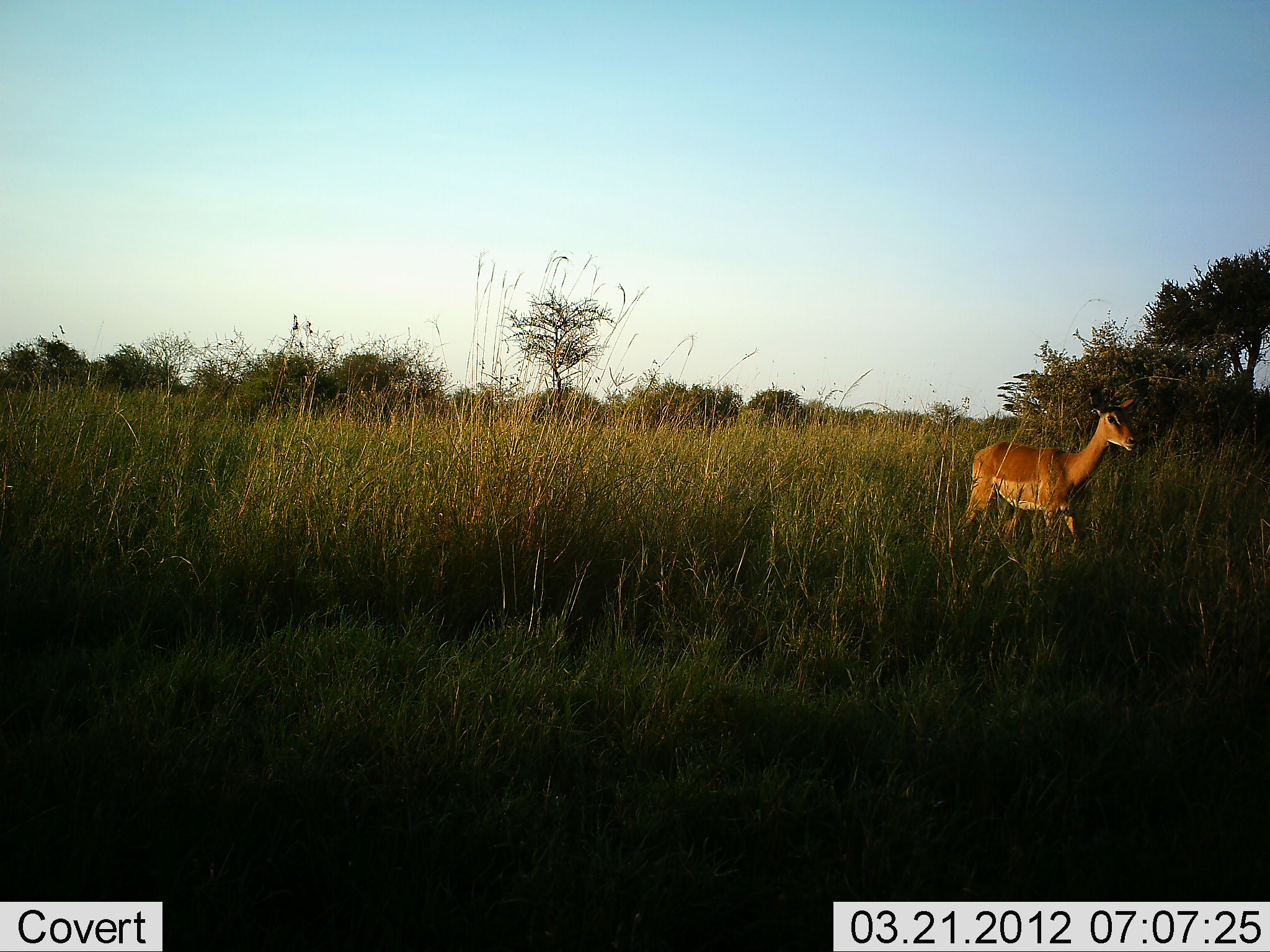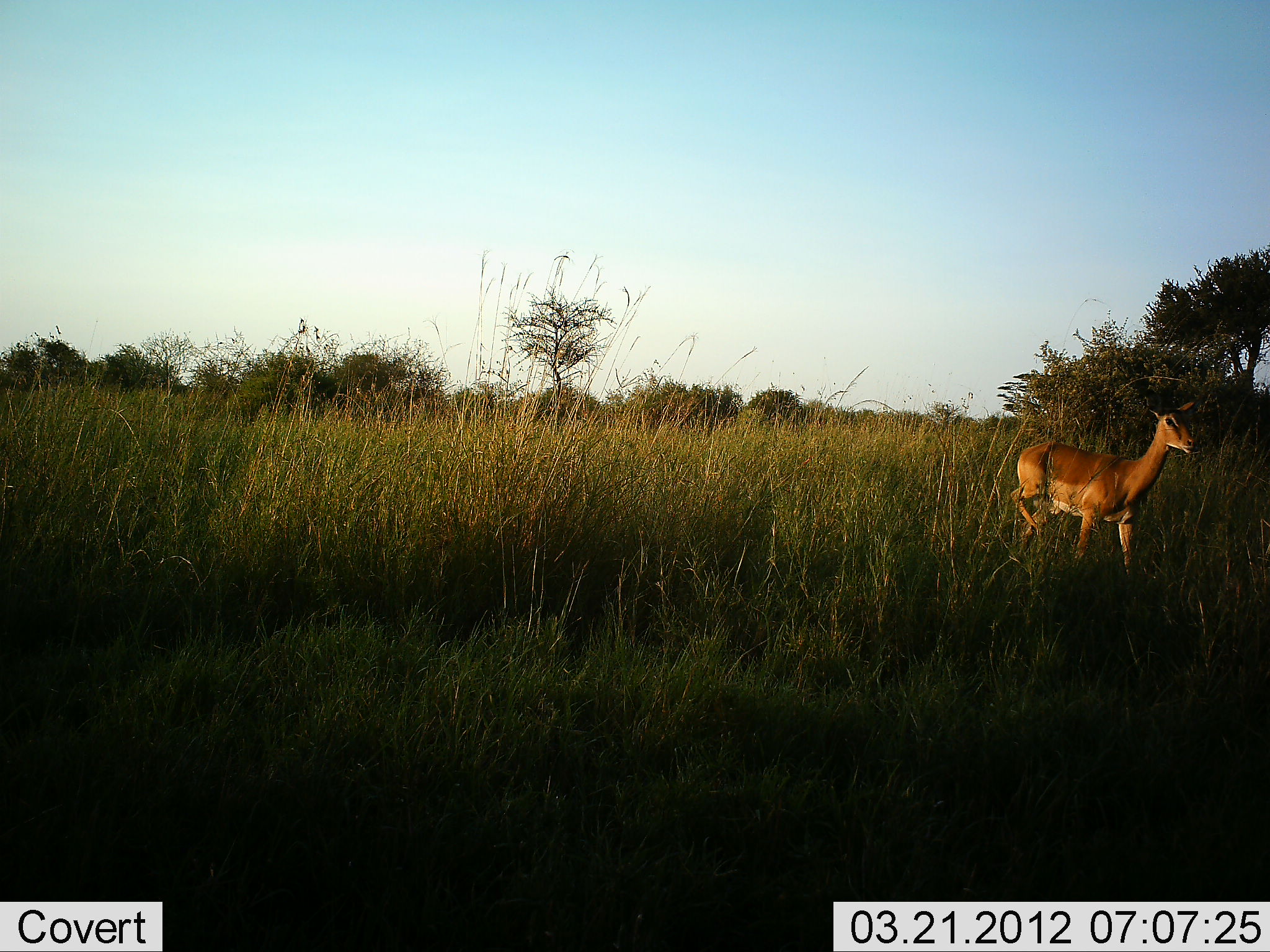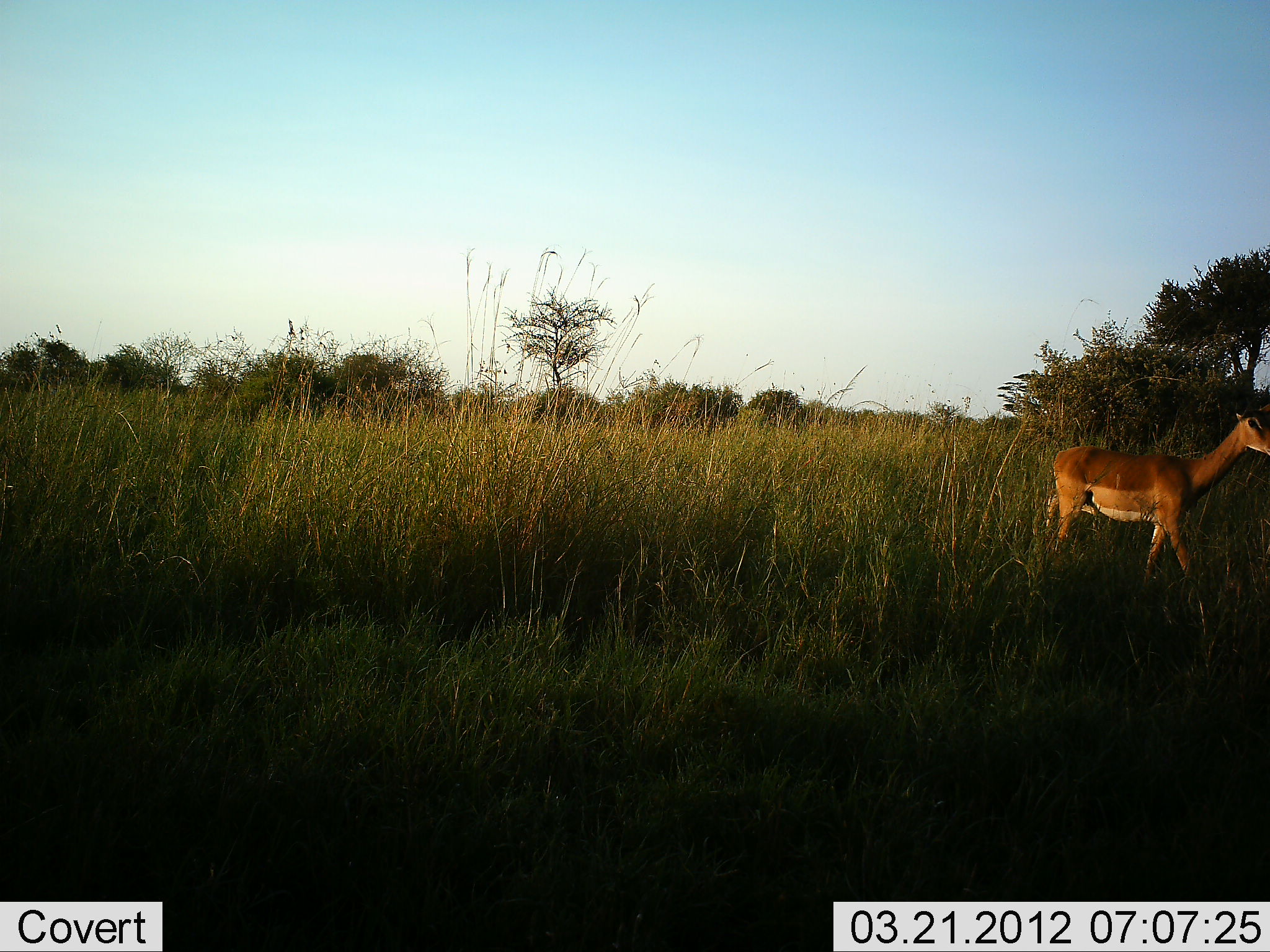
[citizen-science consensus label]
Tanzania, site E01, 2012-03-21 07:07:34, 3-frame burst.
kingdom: Animalia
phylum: Chordata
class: Mammalia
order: Artiodactyla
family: Bovidae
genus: Aepyceros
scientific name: Aepyceros melampus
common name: impala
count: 1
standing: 5%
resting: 0%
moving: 95%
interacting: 0%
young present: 0%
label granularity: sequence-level